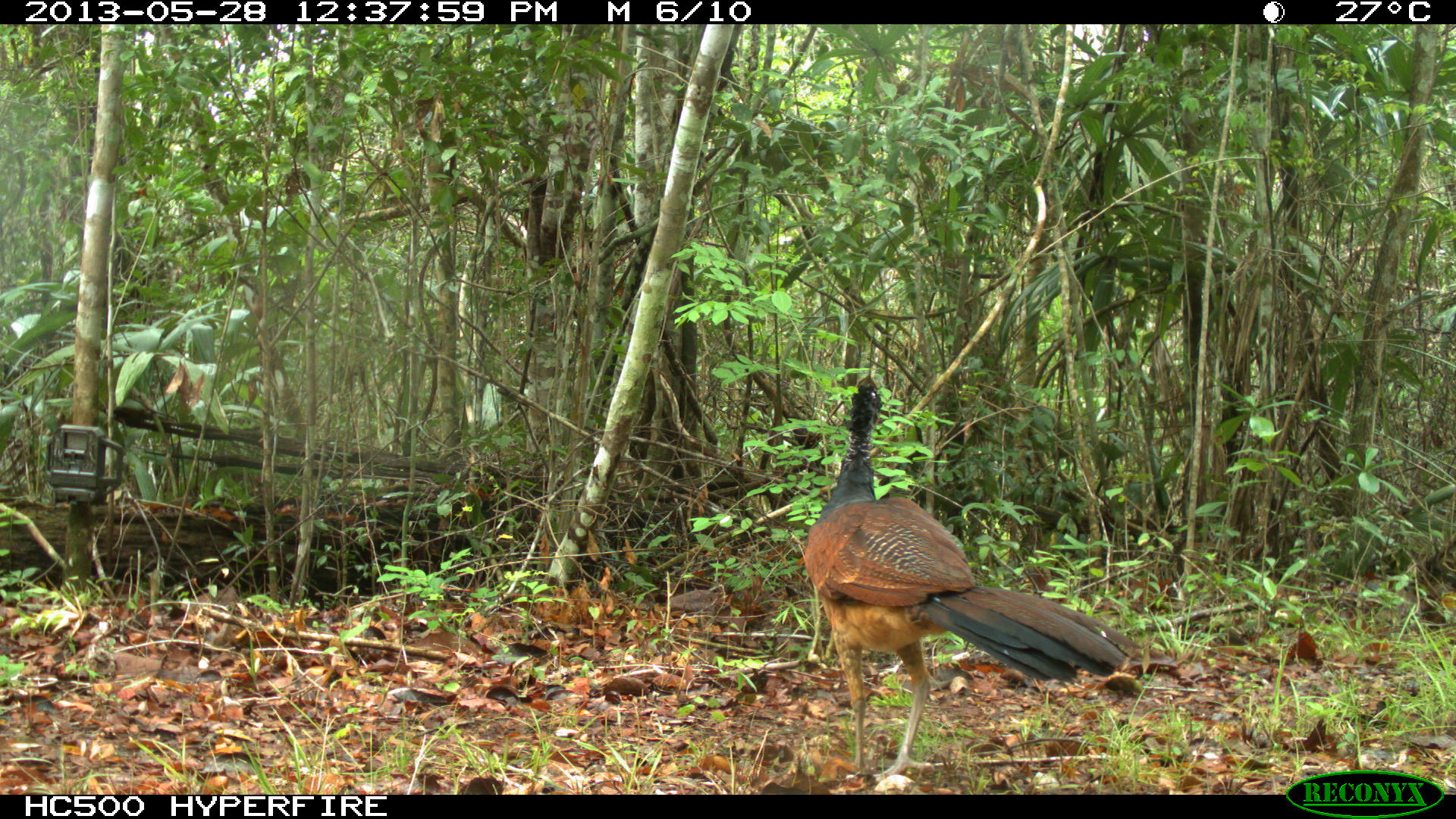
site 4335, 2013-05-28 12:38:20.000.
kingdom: Animalia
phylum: Chordata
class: Aves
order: Galliformes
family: Cracidae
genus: Crax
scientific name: Crax rubra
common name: great curassow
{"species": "Crax rubra (great curassow)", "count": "1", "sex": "female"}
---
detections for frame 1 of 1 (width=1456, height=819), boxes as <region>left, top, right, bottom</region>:
crax rubra: <region>800, 381, 1143, 784</region>